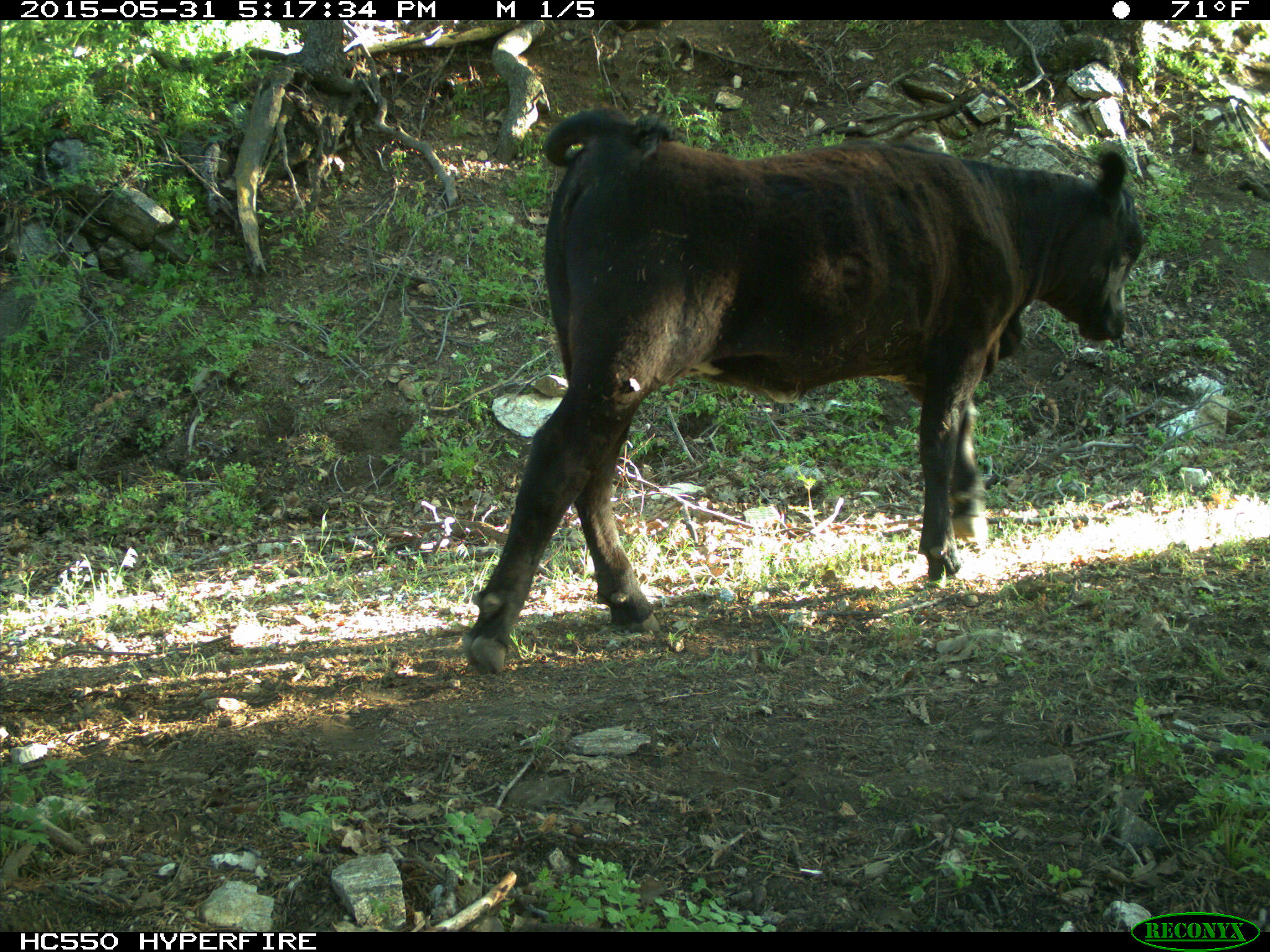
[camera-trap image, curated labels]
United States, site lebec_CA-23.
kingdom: Animalia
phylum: Chordata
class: Mammalia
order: Artiodactyla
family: Bovidae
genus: Bos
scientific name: Bos taurus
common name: domestic cow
Bos taurus (domestic cow).